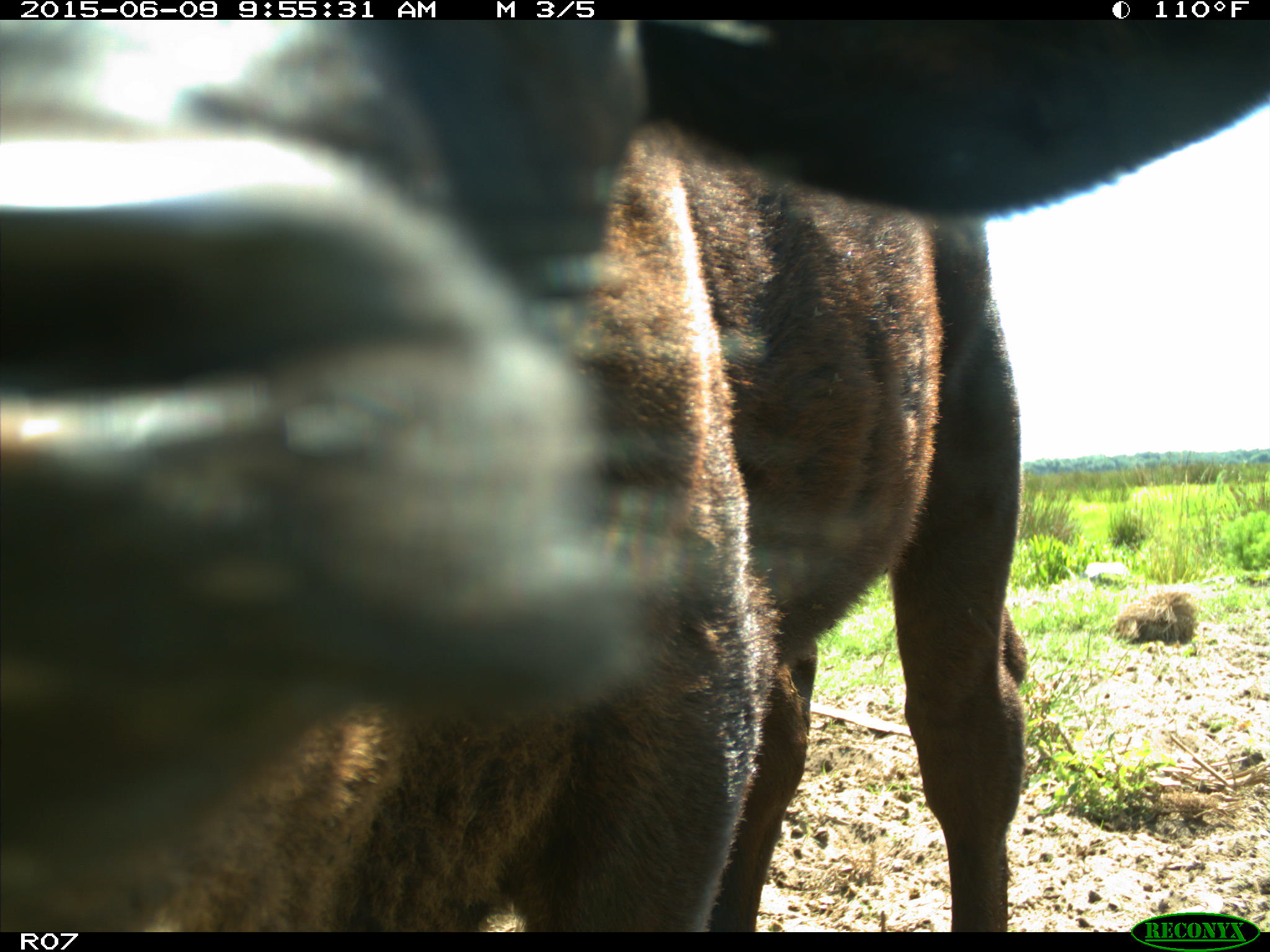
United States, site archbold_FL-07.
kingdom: Animalia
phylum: Chordata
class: Mammalia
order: Artiodactyla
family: Bovidae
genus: Bos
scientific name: Bos taurus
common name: domestic cow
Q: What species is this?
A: Bos taurus (domestic cow).